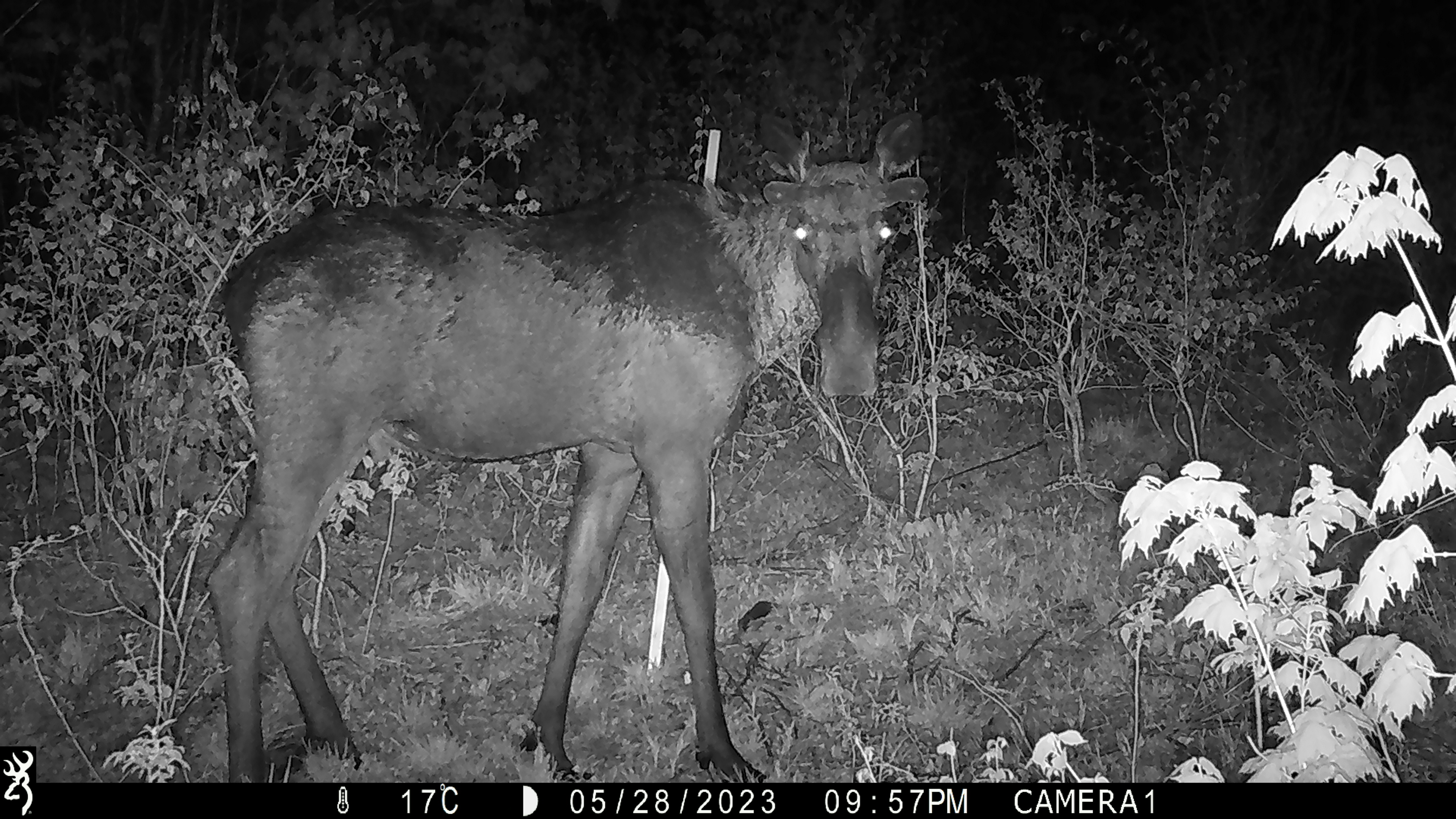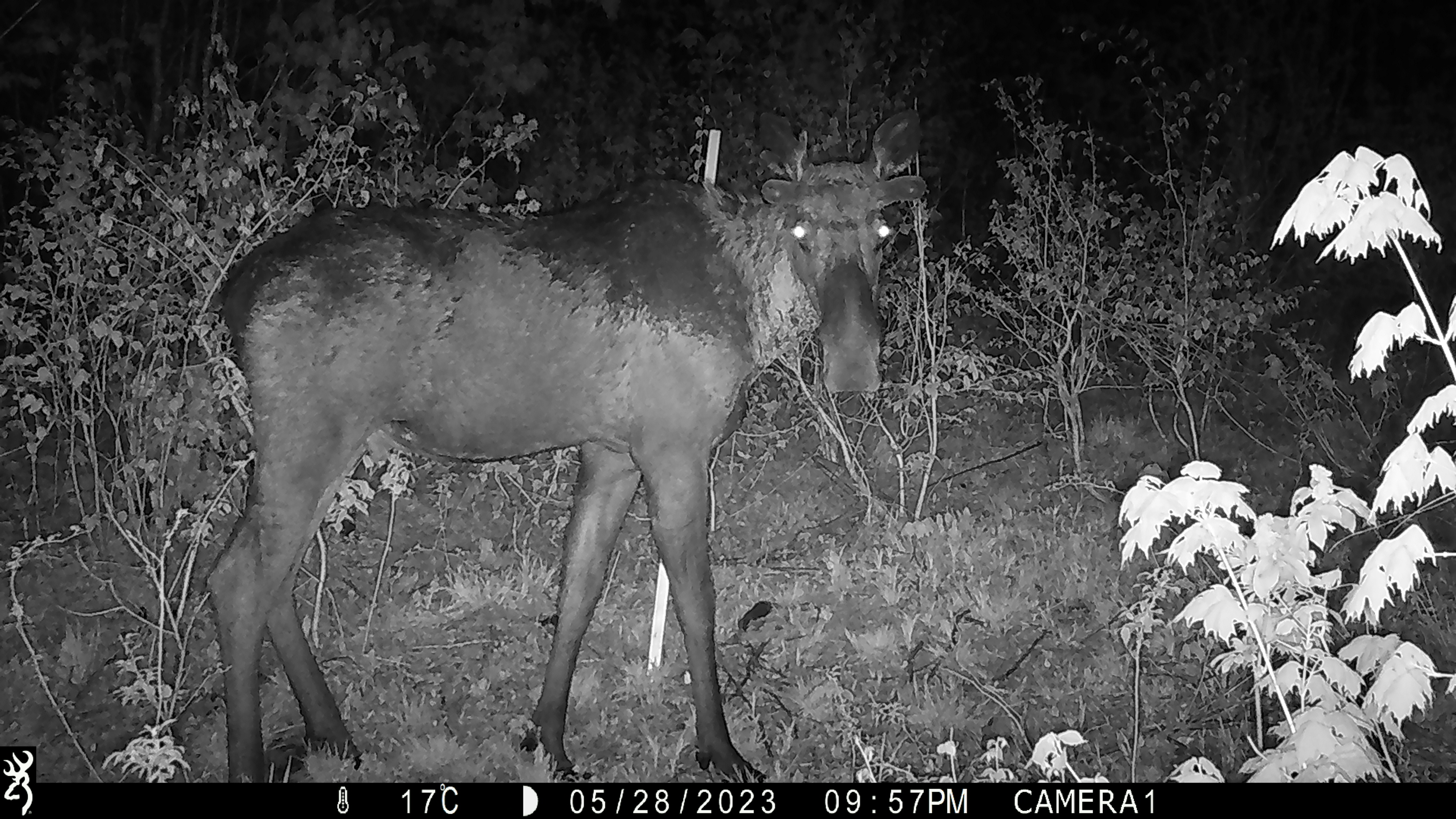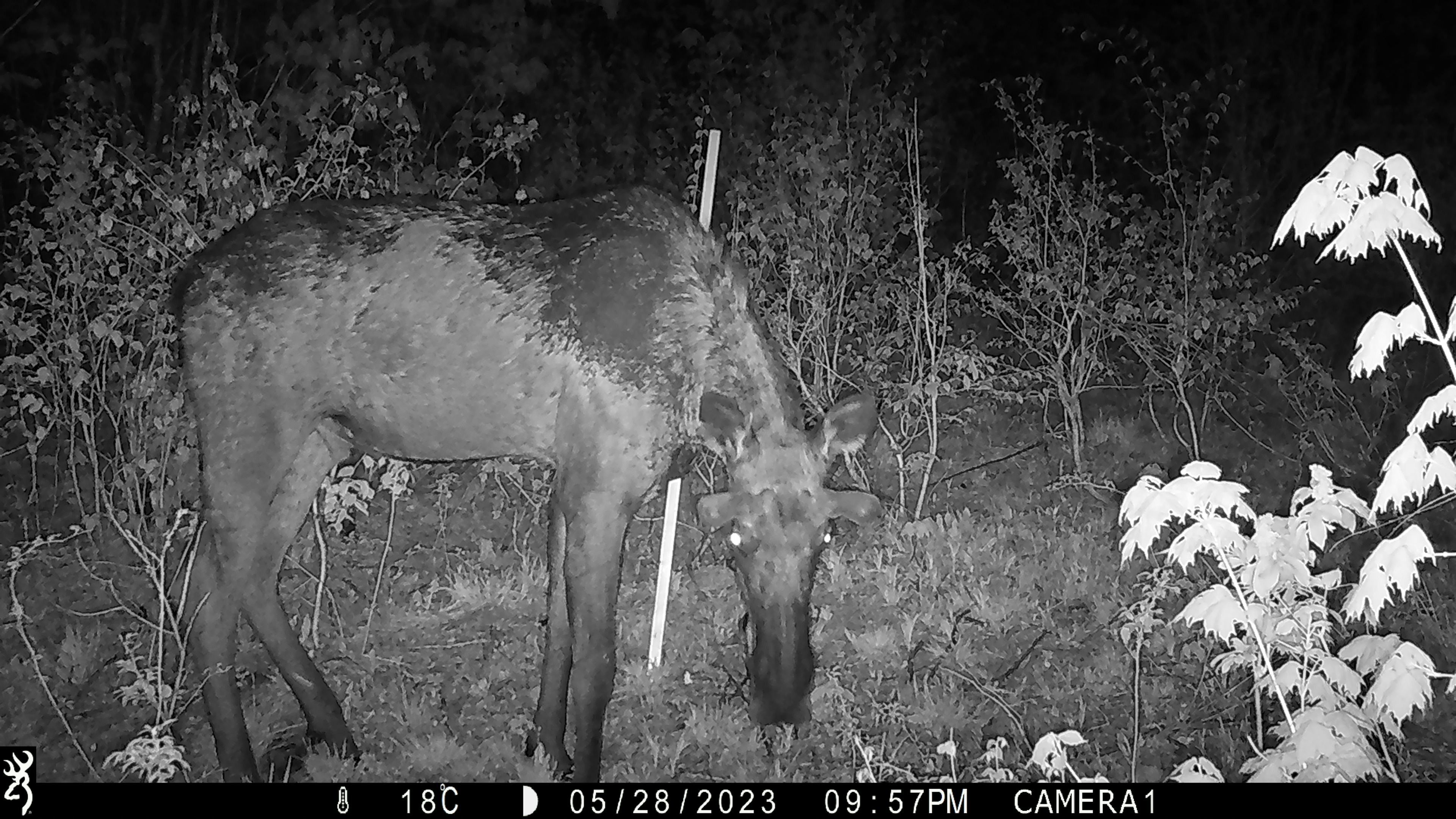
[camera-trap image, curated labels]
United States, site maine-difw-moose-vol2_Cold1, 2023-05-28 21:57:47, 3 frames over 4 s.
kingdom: Animalia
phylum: Chordata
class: Mammalia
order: Artiodactyla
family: Cervidae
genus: Alces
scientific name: Alces alces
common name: moose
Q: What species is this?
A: Moose (Alces alces).